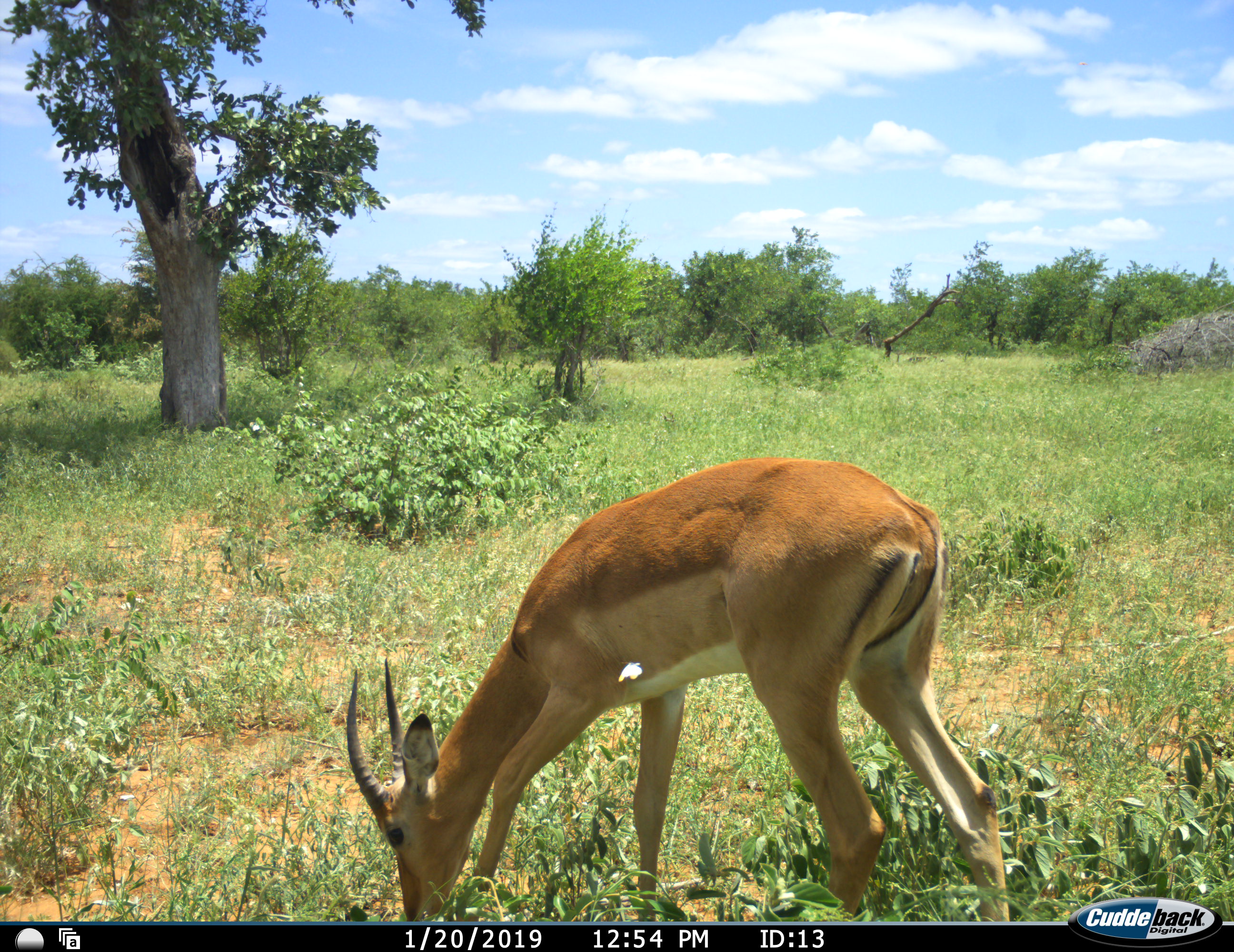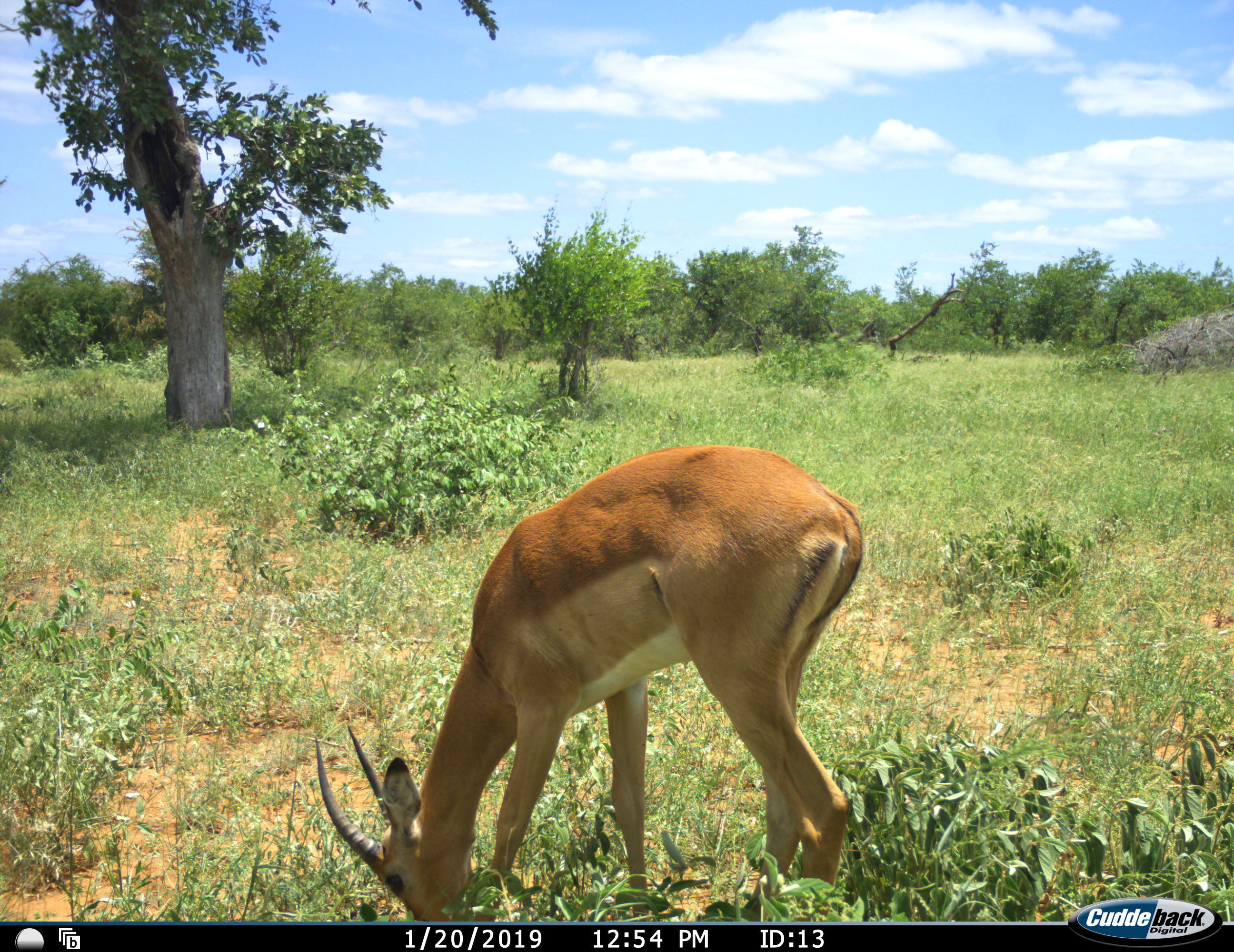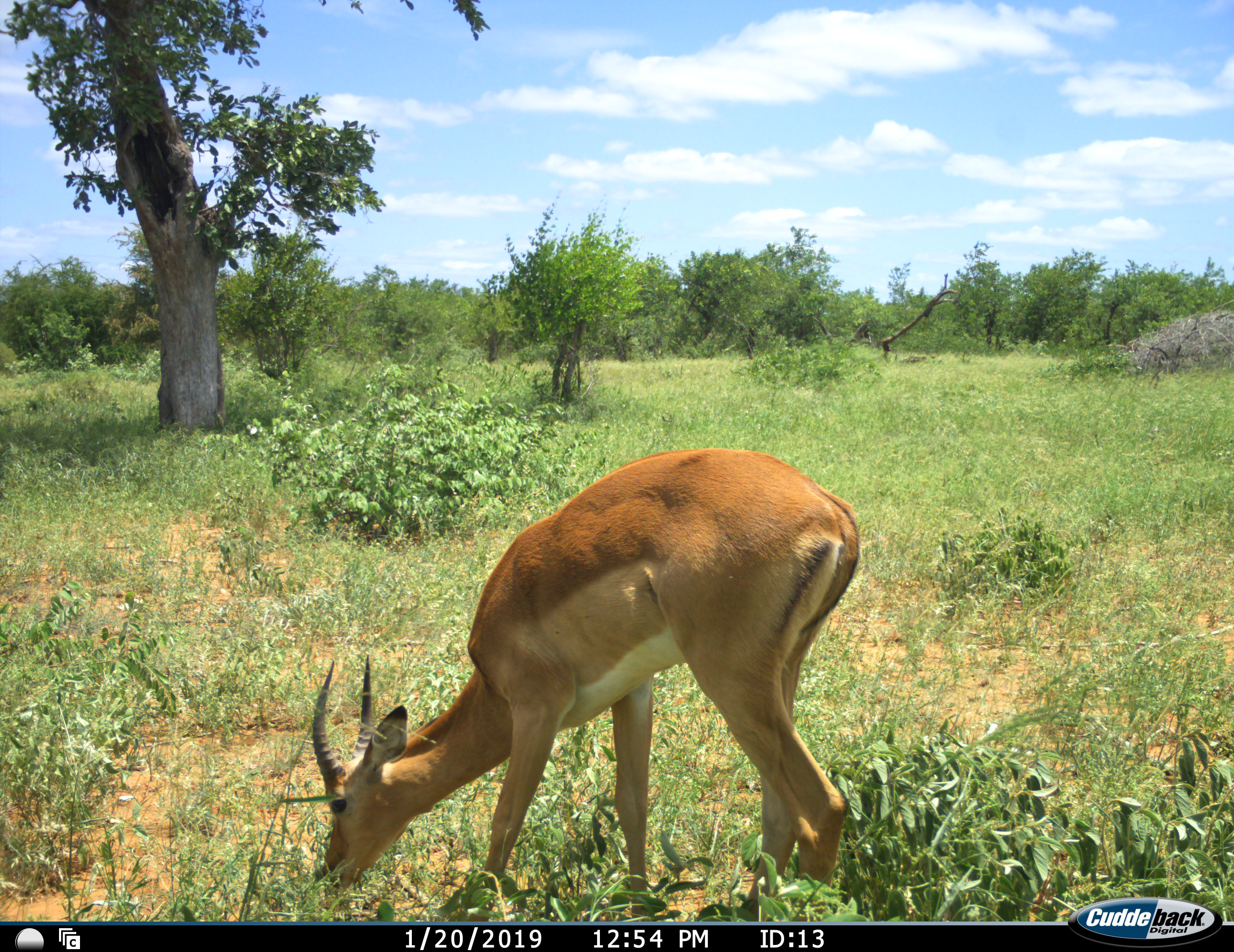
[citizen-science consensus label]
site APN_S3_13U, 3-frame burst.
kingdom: Animalia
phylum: Chordata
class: Mammalia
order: Artiodactyla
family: Bovidae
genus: Aepyceros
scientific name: Aepyceros melampus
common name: impala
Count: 1.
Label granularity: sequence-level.